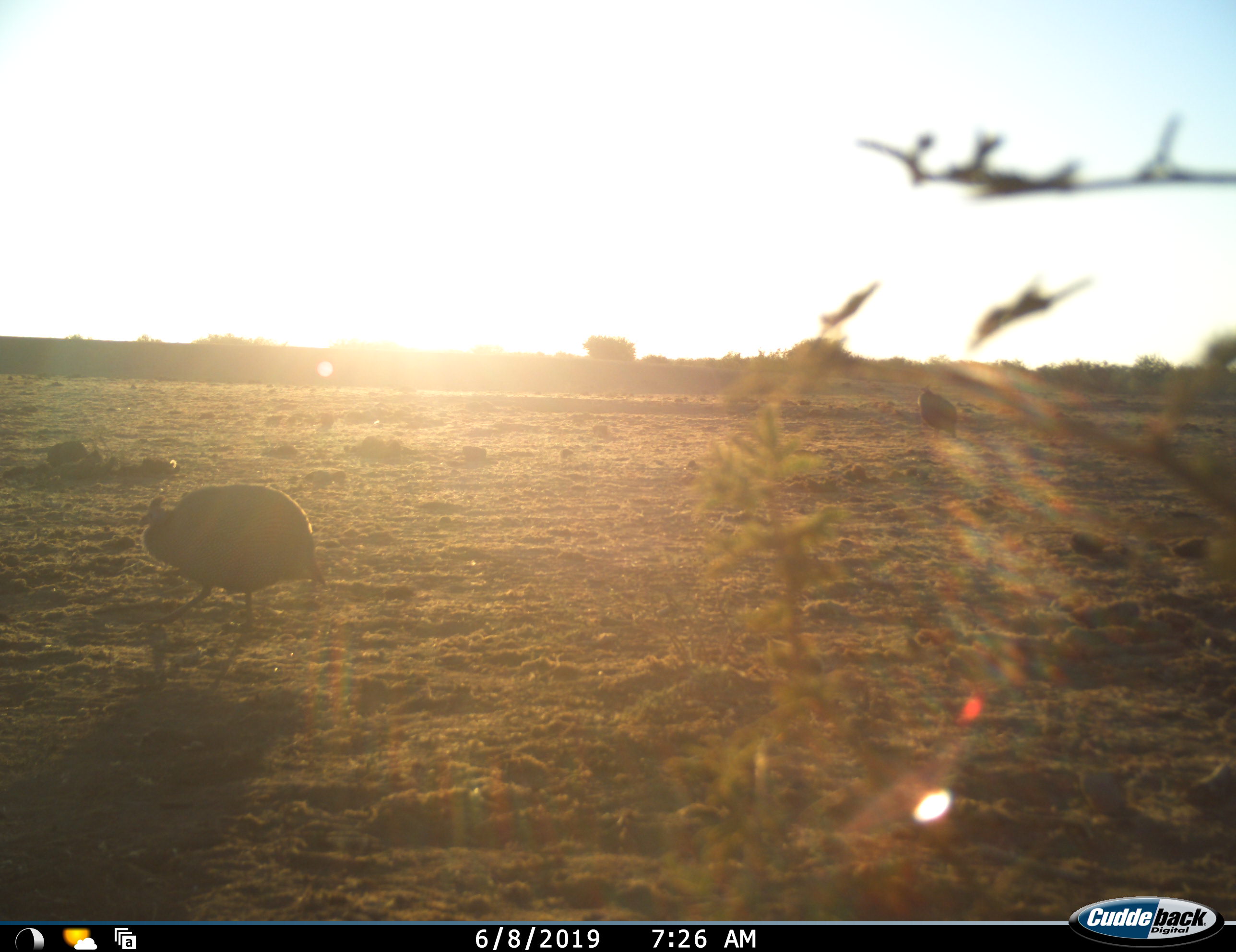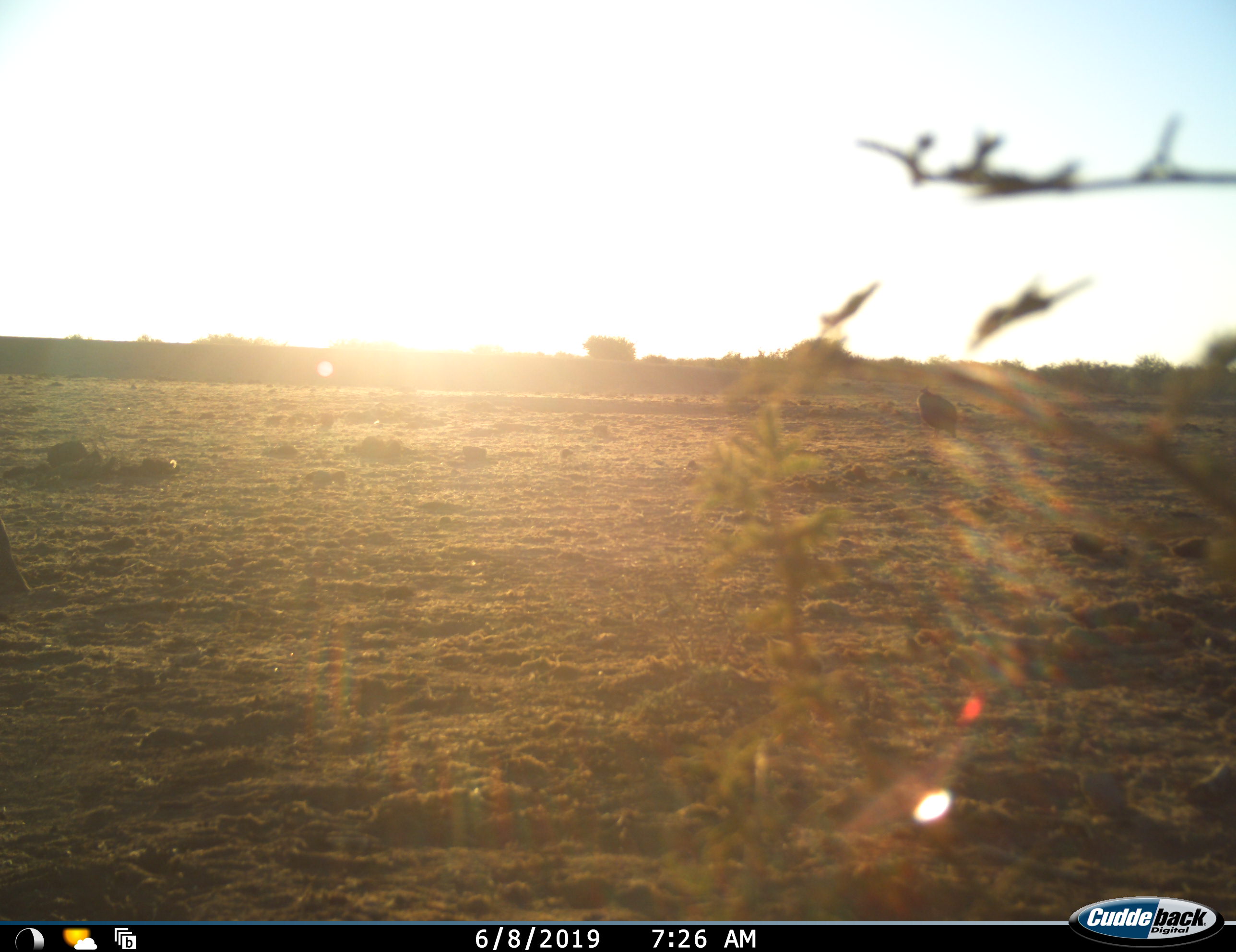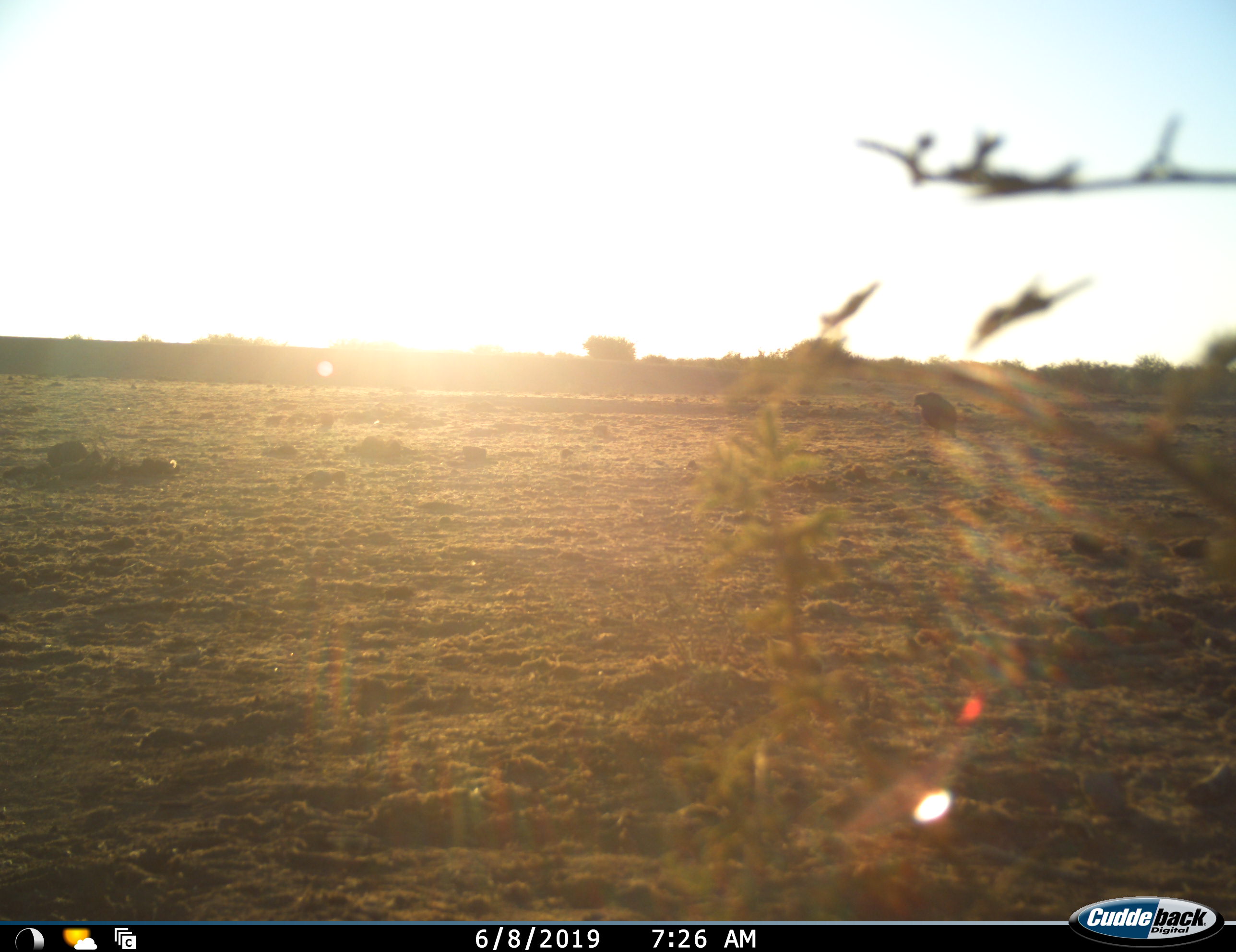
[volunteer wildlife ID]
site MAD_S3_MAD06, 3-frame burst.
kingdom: Animalia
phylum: Chordata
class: Aves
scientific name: Aves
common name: bird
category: birdother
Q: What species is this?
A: Birdother (bird) (Aves).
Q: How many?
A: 1.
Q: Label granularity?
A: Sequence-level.